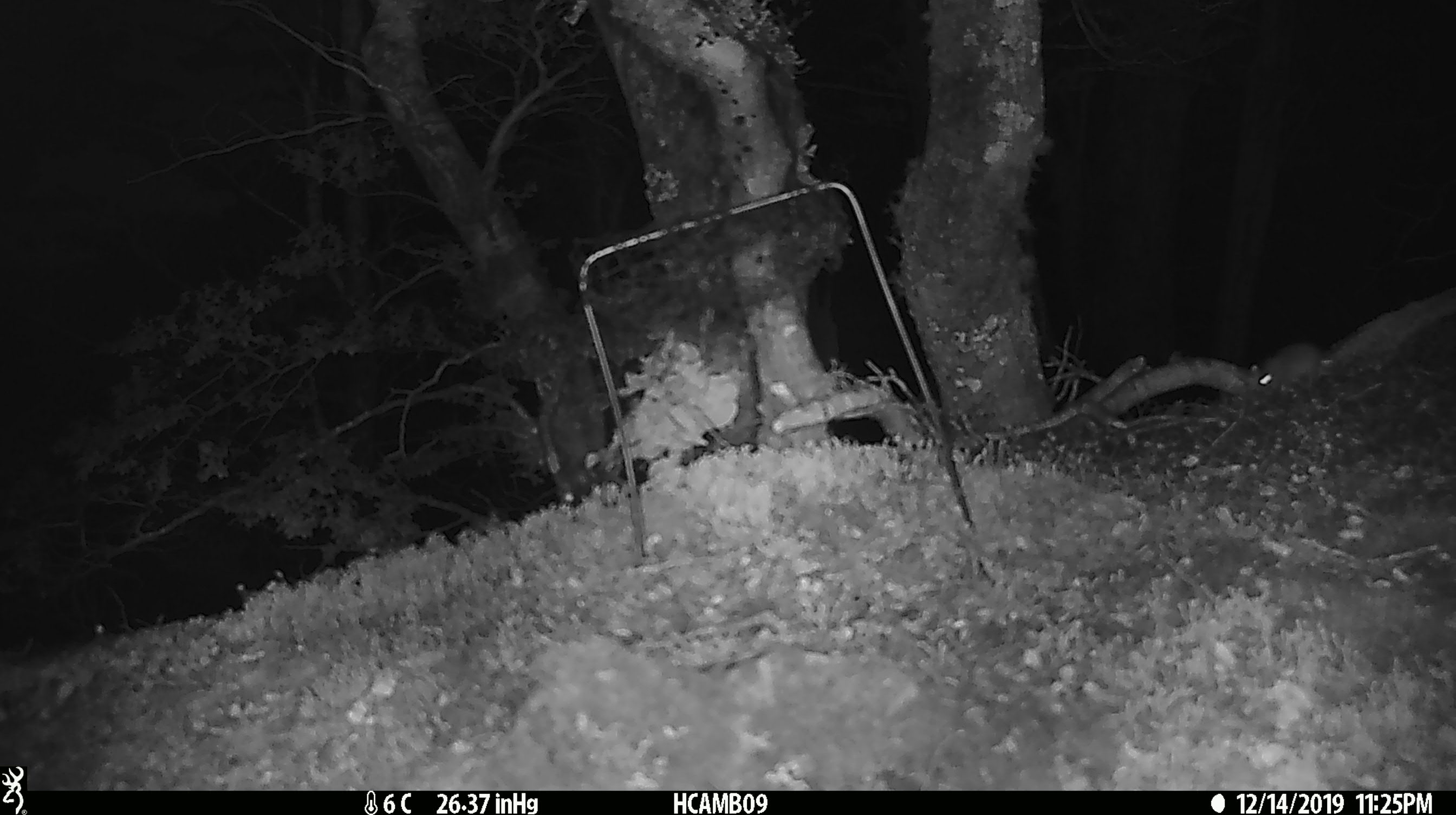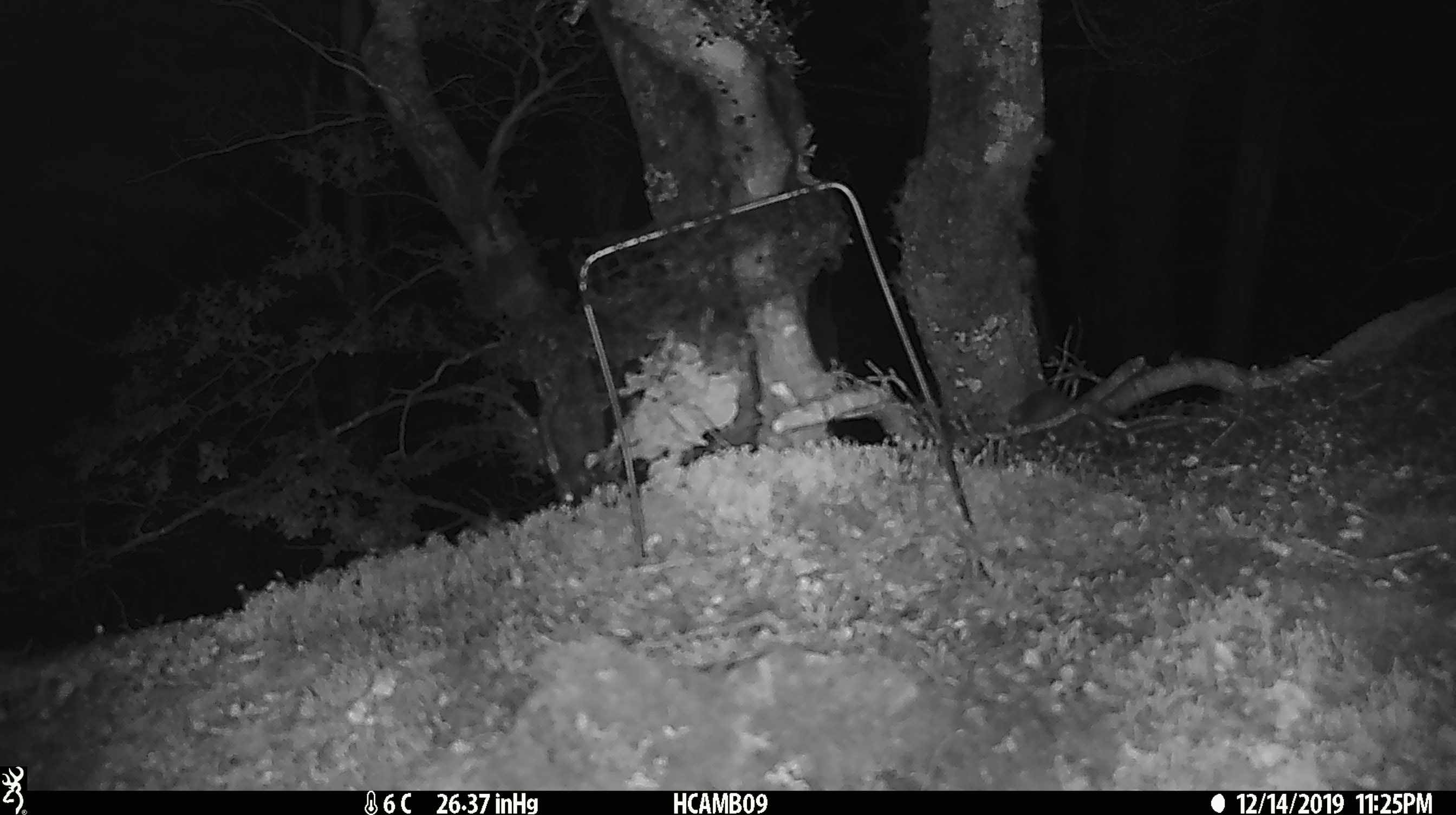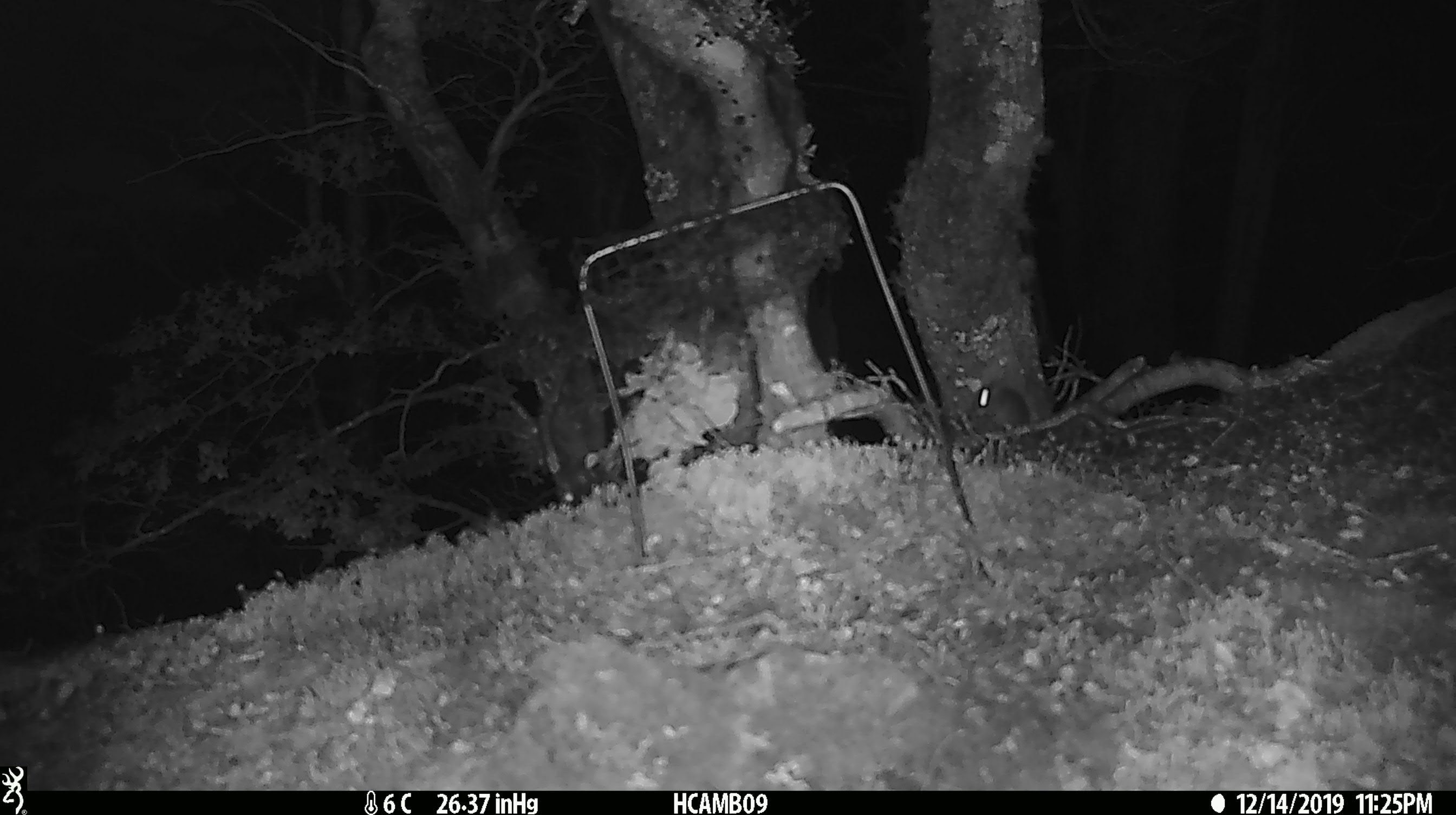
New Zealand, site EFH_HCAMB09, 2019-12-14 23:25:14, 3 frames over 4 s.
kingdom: Animalia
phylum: Chordata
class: Mammalia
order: Rodentia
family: Muridae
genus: Mus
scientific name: Mus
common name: mouse